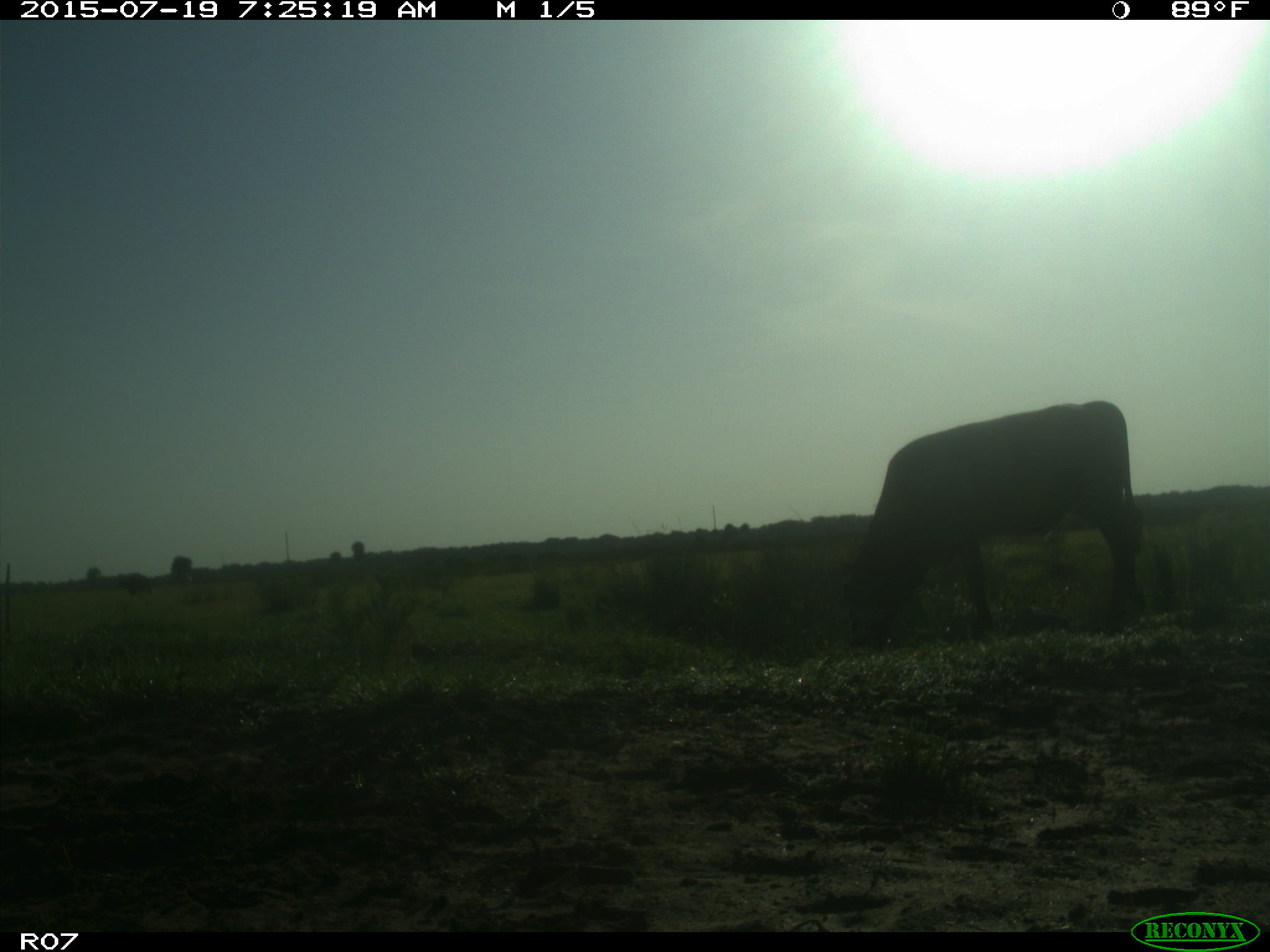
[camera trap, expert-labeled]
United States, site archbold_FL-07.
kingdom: Animalia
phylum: Chordata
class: Mammalia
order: Artiodactyla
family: Bovidae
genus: Bos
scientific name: Bos taurus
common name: domestic cow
Bos taurus (domestic cow).